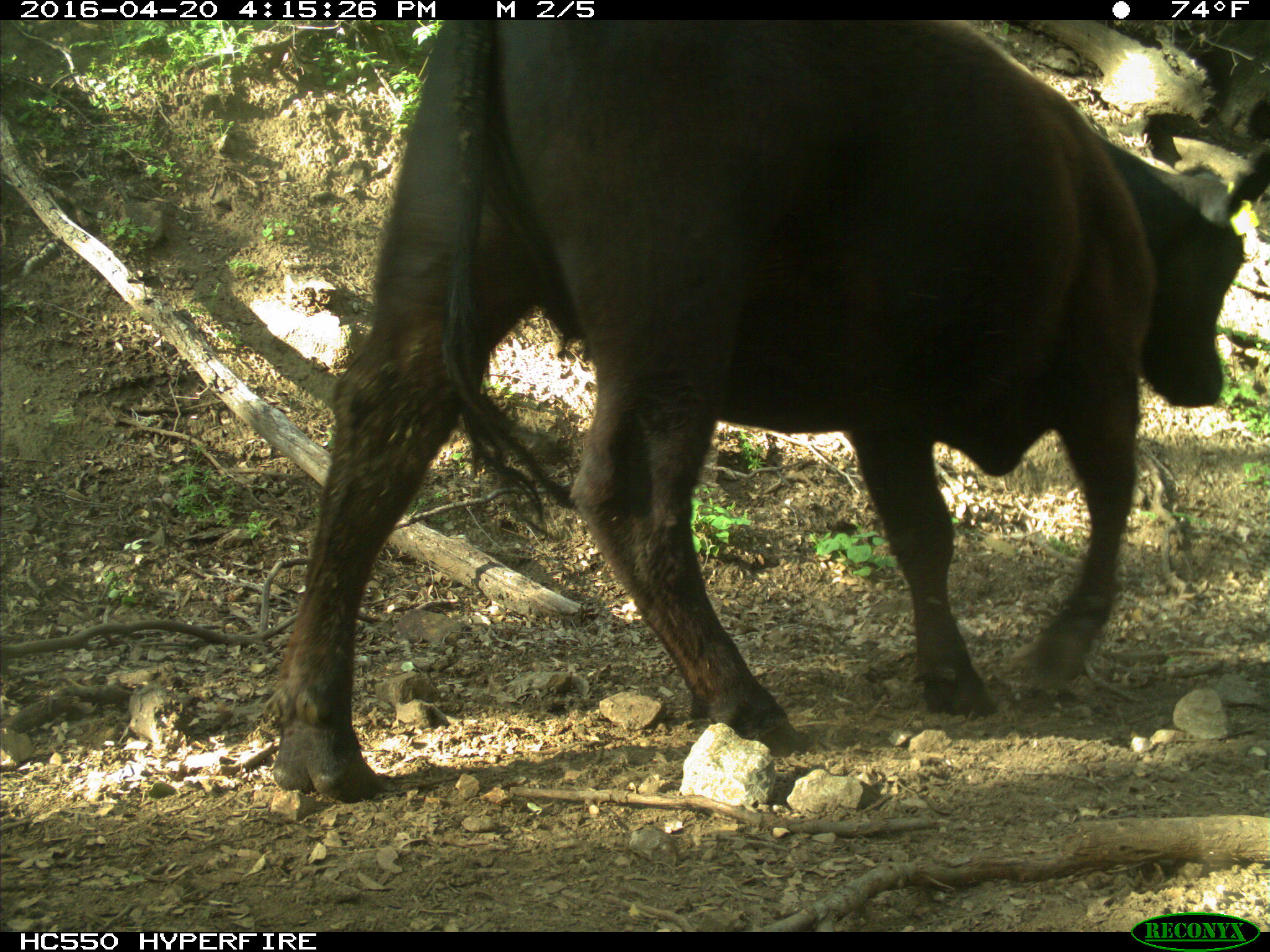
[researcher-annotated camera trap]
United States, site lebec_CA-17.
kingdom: Animalia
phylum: Chordata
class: Mammalia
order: Artiodactyla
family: Bovidae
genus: Bos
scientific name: Bos taurus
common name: domestic cow